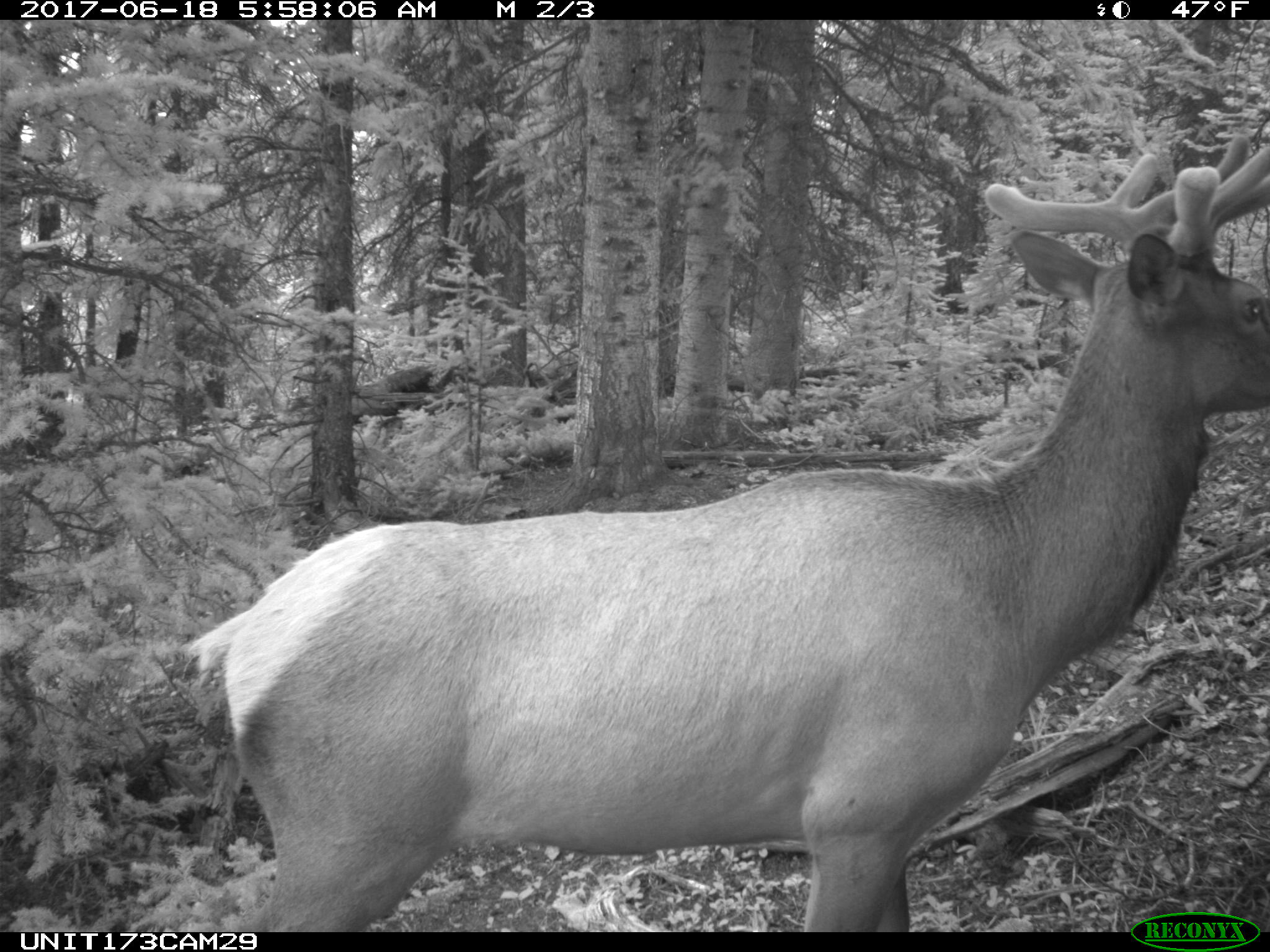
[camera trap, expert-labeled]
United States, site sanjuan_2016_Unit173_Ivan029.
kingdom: Animalia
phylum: Chordata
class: Mammalia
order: Artiodactyla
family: Cervidae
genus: Cervus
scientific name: Cervus elaphus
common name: red deer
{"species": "Cervus elaphus (red deer)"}